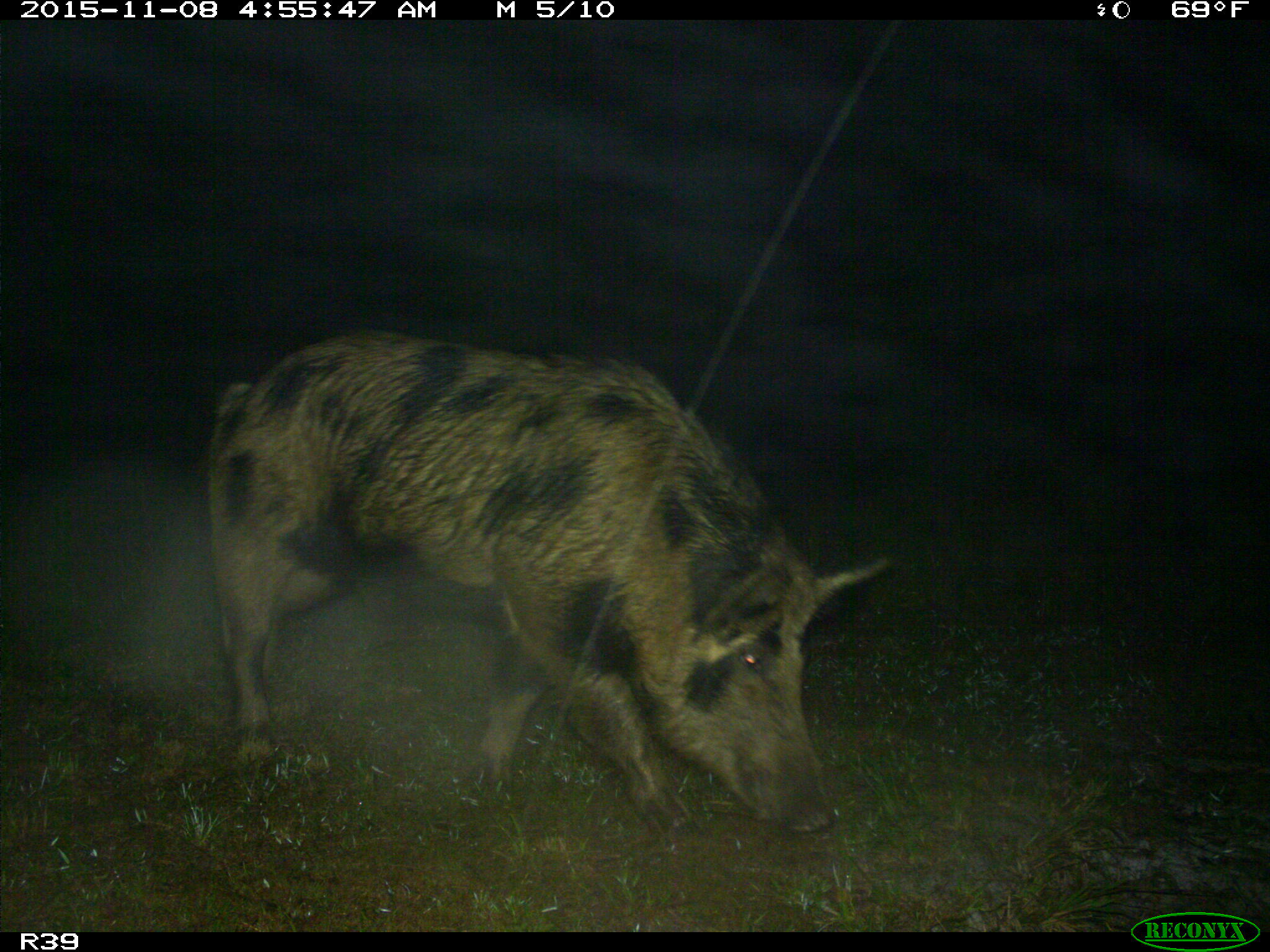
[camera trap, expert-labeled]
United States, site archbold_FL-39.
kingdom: Animalia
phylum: Chordata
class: Mammalia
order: Artiodactyla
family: Suidae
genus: Sus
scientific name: Sus scrofa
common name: wild boar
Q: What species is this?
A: Sus scrofa (wild boar).